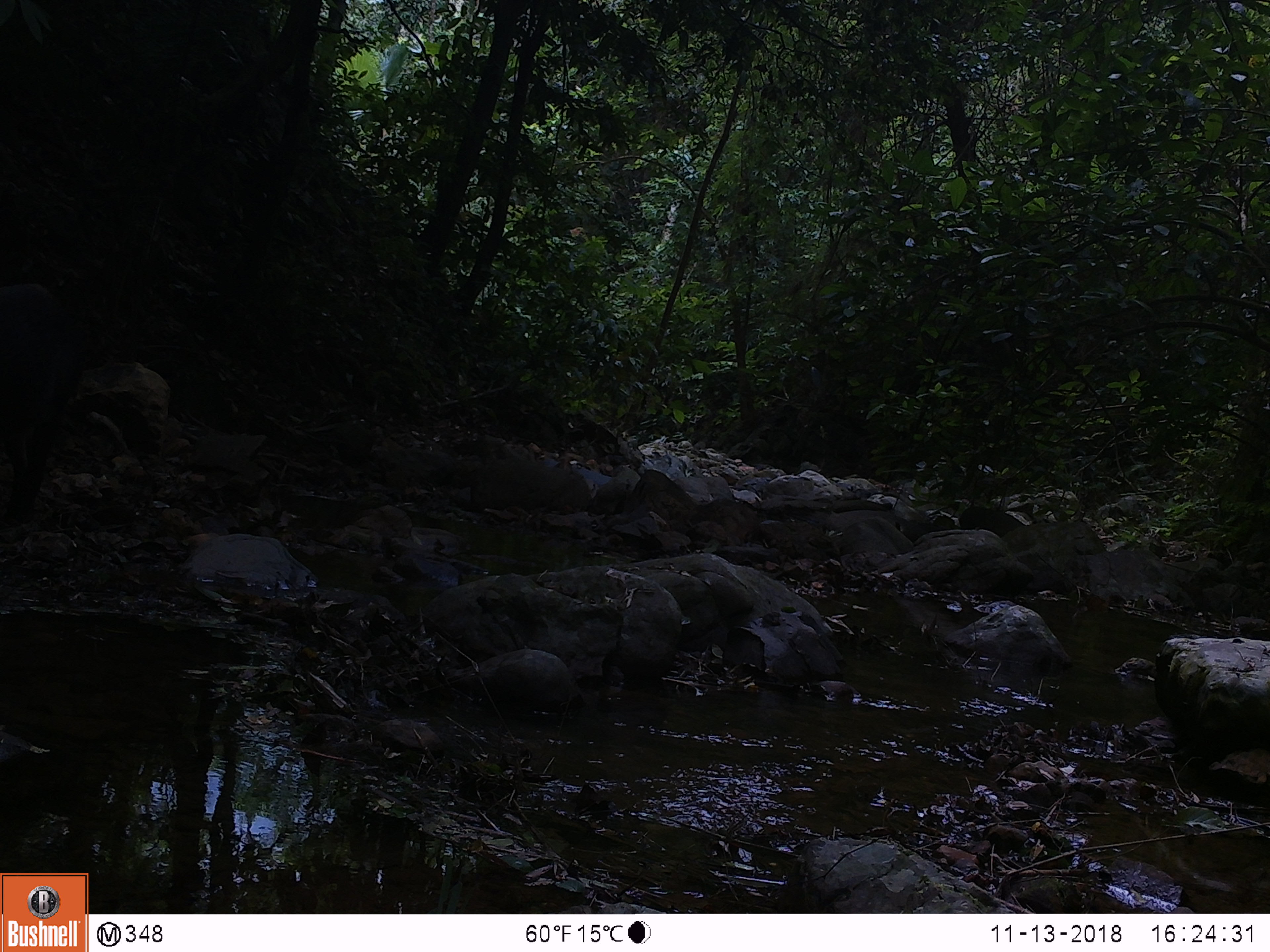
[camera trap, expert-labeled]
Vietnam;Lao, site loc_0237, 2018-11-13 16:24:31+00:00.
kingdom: Animalia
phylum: Chordata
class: Mammalia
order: Artiodactyla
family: Suidae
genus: Sus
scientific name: Sus scrofa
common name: eurasian wild pig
Eurasian wild pig (Sus scrofa). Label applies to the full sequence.